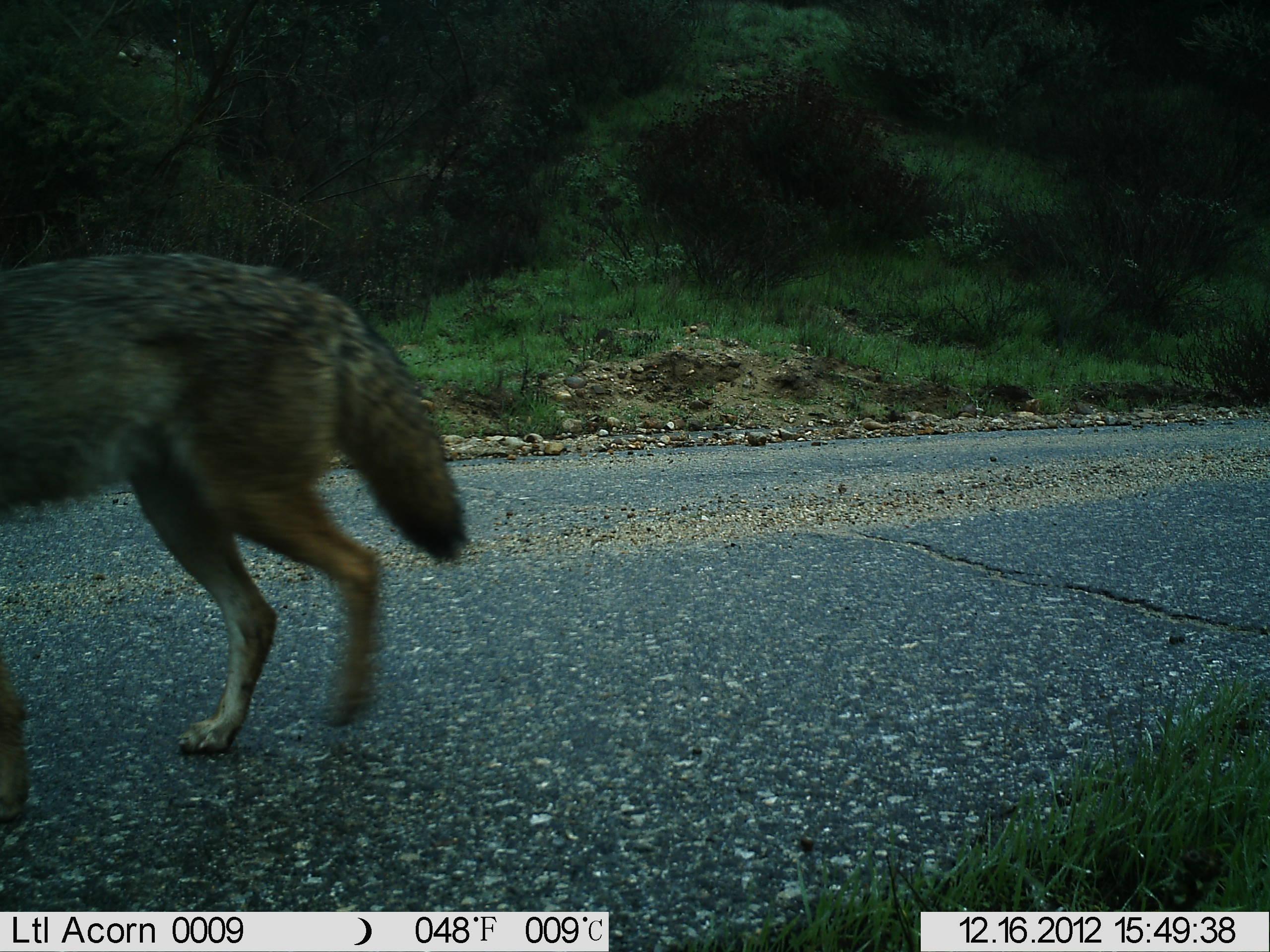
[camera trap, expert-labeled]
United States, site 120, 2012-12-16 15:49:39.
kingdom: Animalia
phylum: Chordata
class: Mammalia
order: Carnivora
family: Canidae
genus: Canis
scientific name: Canis latrans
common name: coyote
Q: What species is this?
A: Coyote (Canis latrans).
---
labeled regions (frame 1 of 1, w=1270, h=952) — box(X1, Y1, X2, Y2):
coyote: box(3, 238, 471, 797)